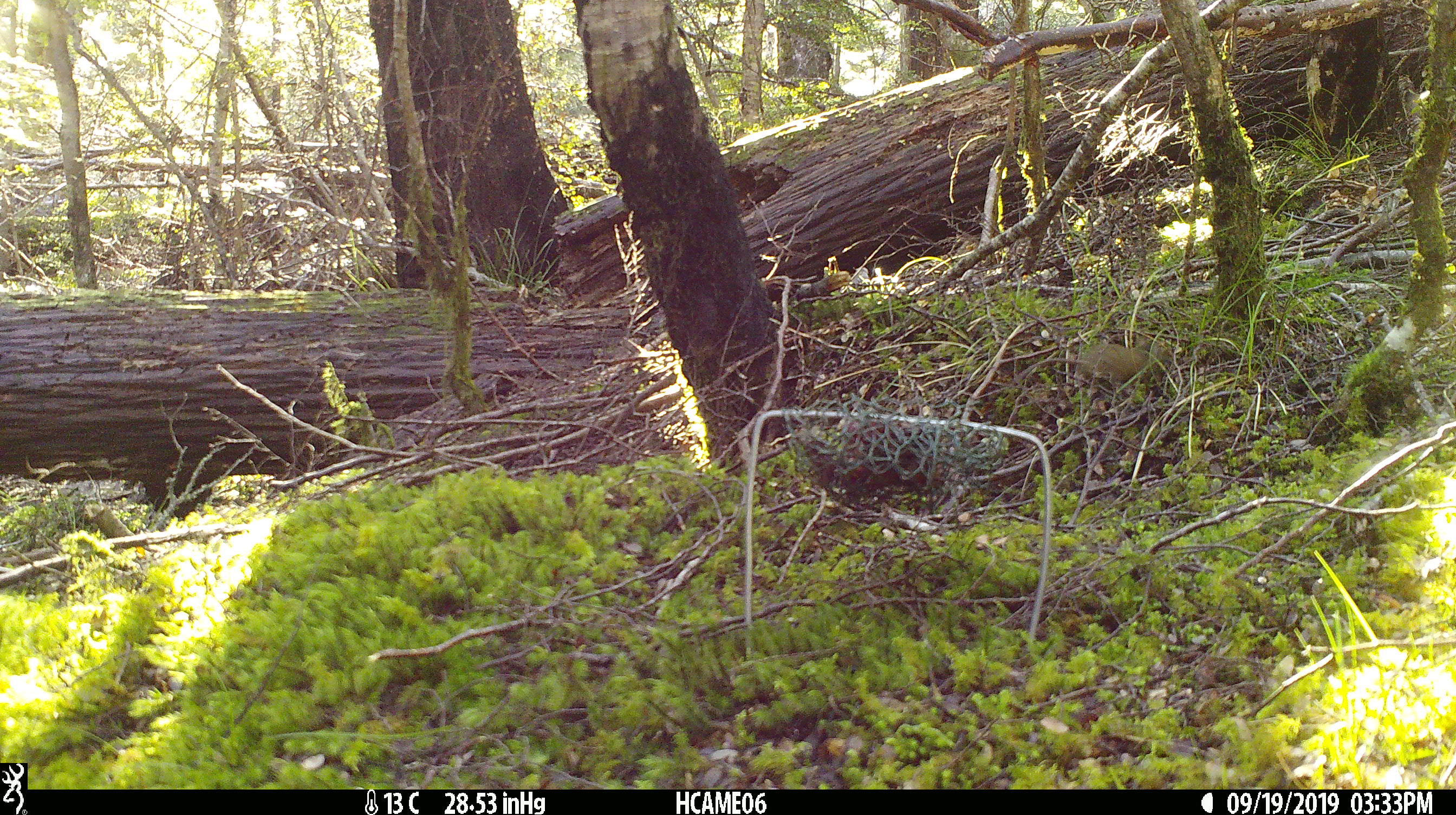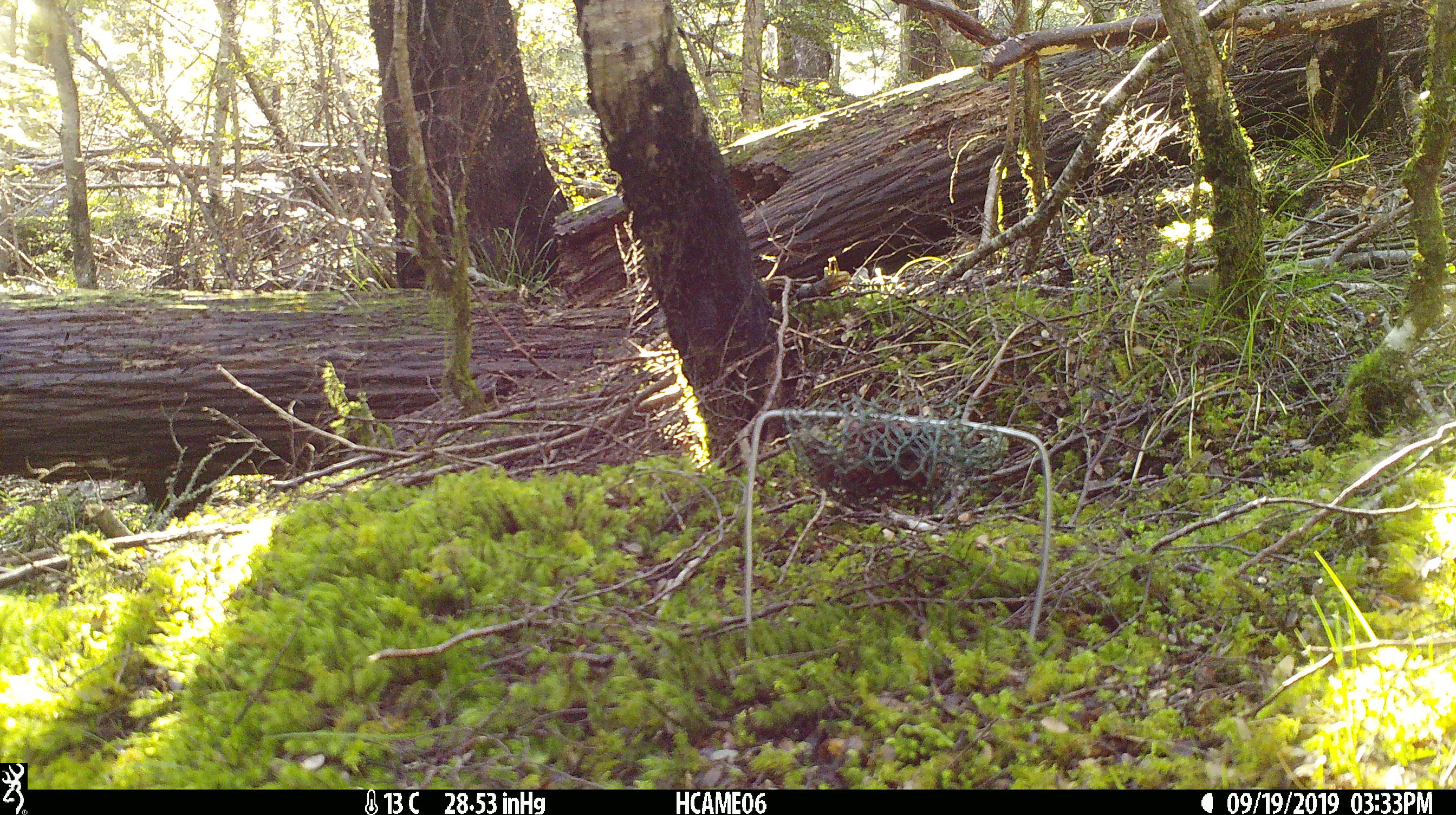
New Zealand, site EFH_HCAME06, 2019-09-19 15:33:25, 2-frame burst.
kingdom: Animalia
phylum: Chordata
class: Mammalia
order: Rodentia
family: Muridae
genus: Mus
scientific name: Mus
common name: mouse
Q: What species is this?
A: Mouse (Mus).